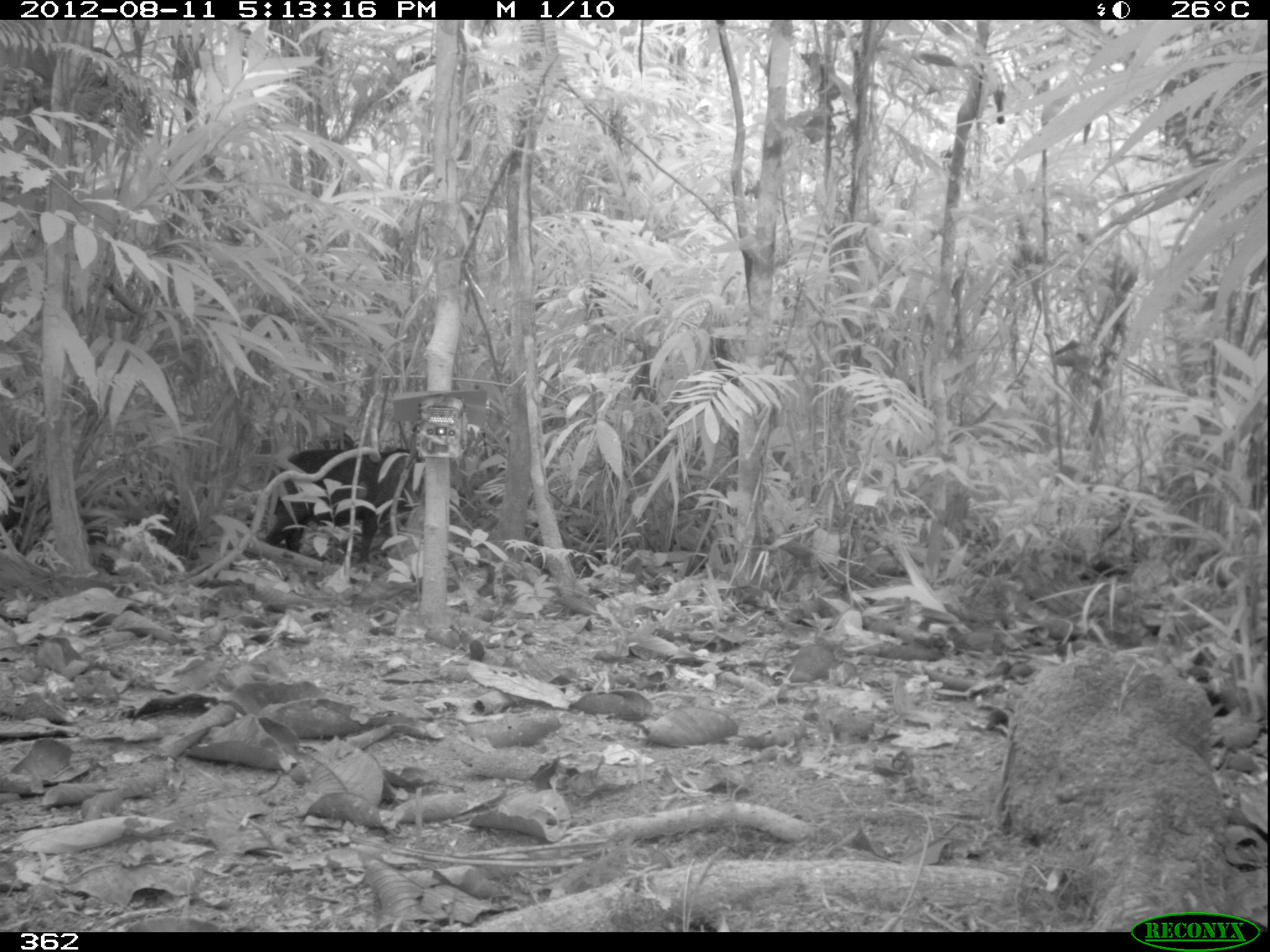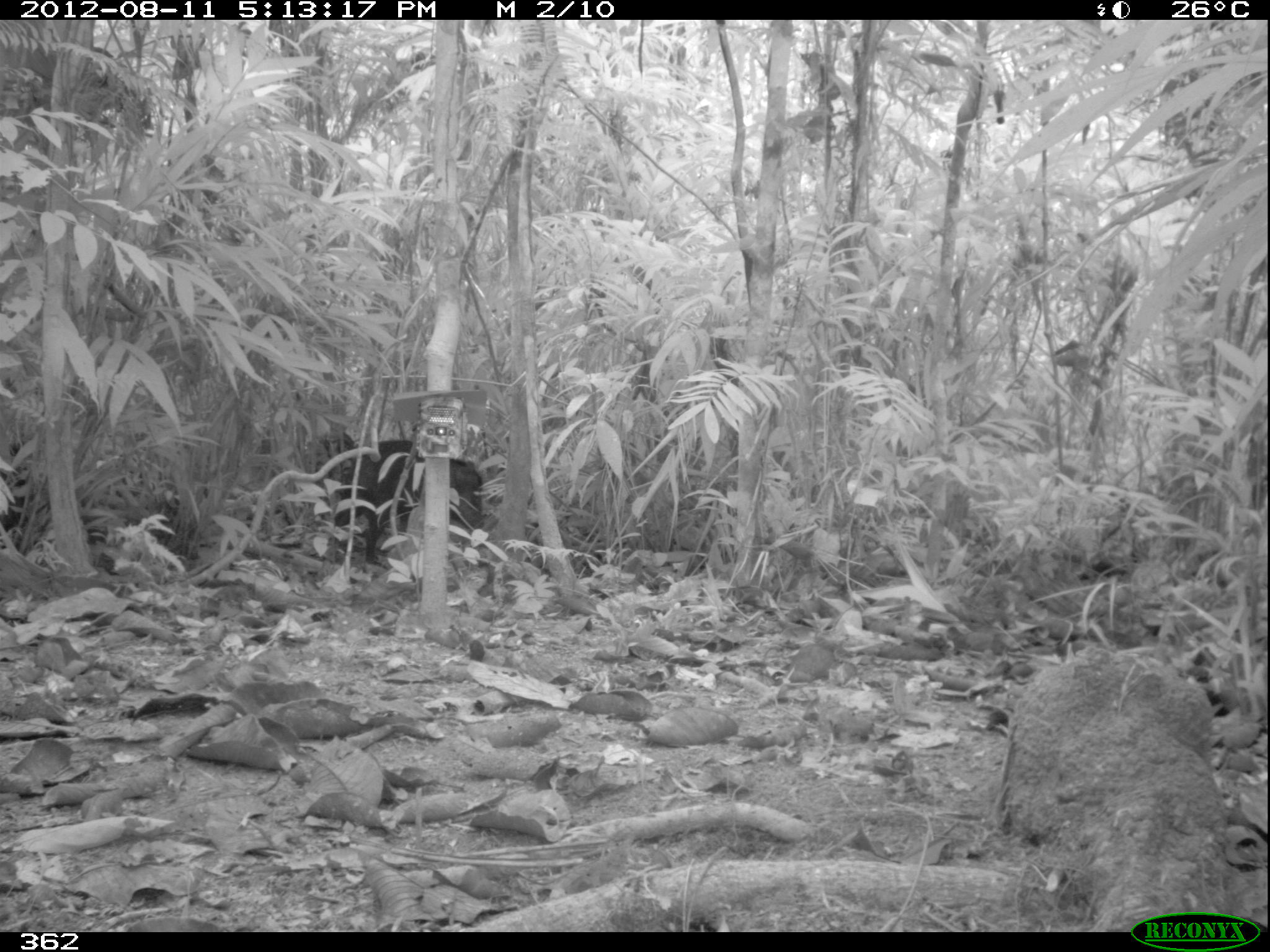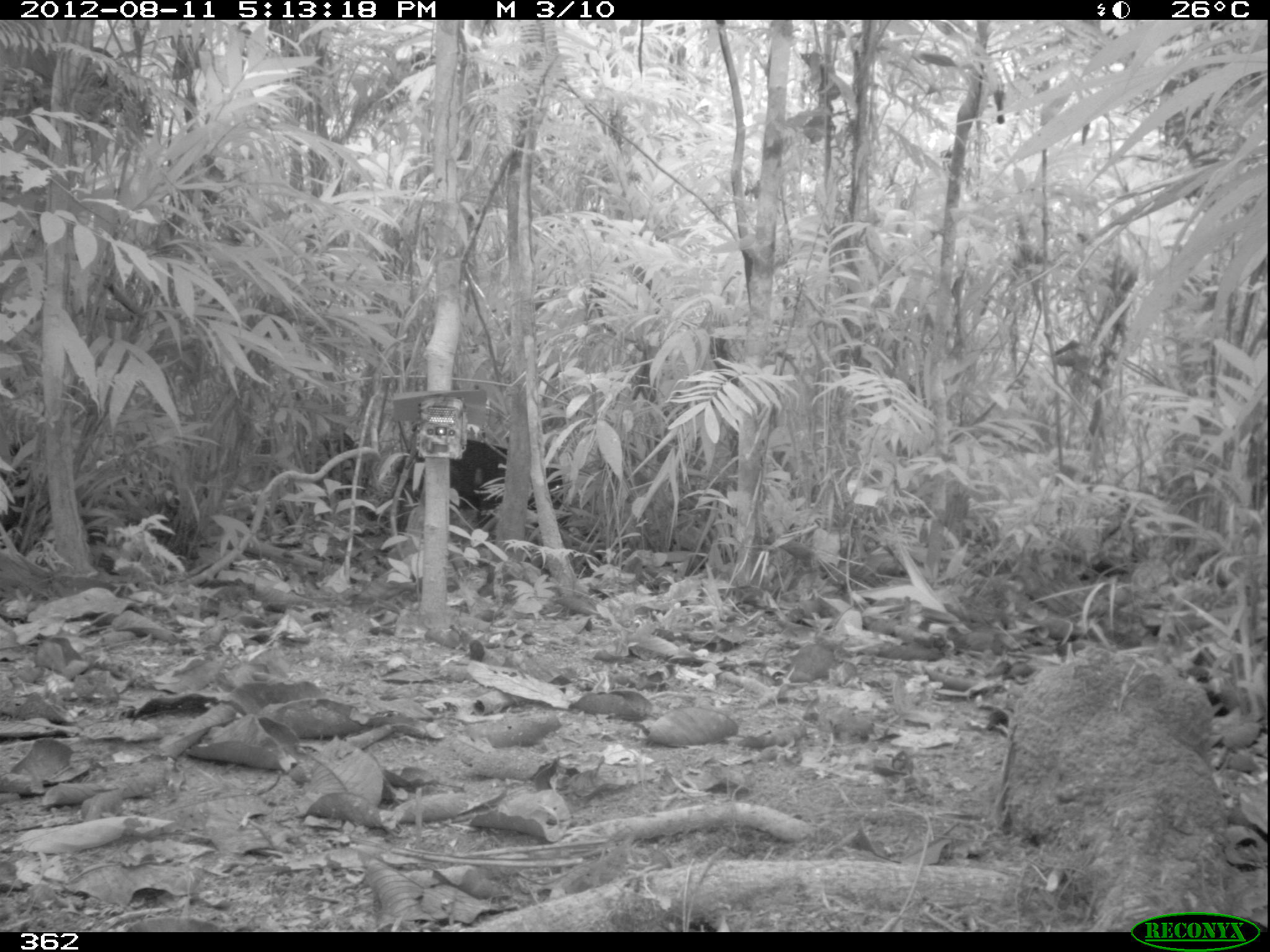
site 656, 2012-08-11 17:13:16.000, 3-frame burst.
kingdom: Animalia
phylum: Chordata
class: Mammalia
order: Artiodactyla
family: Tayassuidae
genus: Tayassu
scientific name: Tayassu pecari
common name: white-lipped peccary